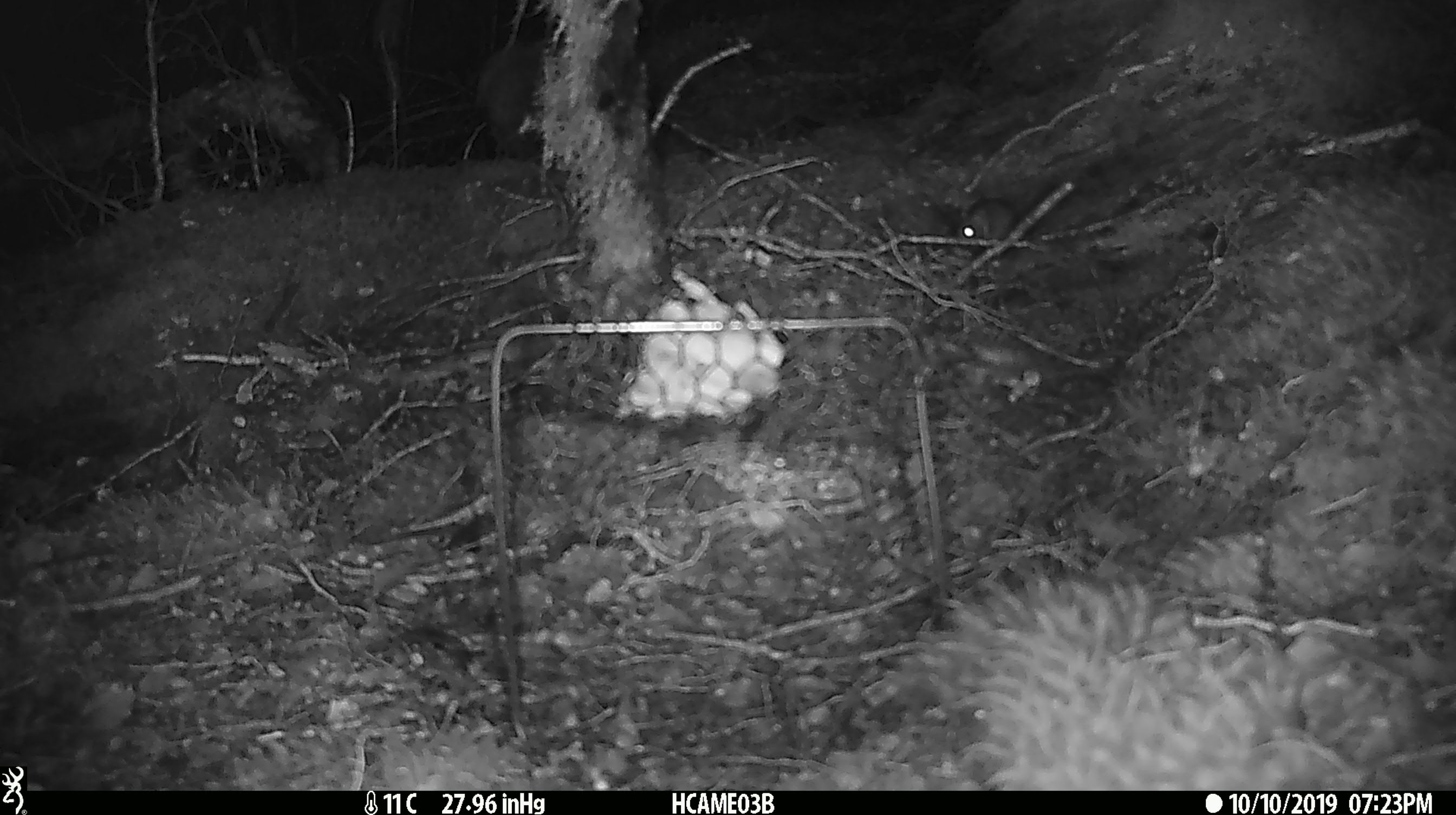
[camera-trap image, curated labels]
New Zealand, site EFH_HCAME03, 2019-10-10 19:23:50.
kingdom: Animalia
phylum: Chordata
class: Mammalia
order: Rodentia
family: Muridae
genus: Mus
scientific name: Mus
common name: mouse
Mouse (Mus).